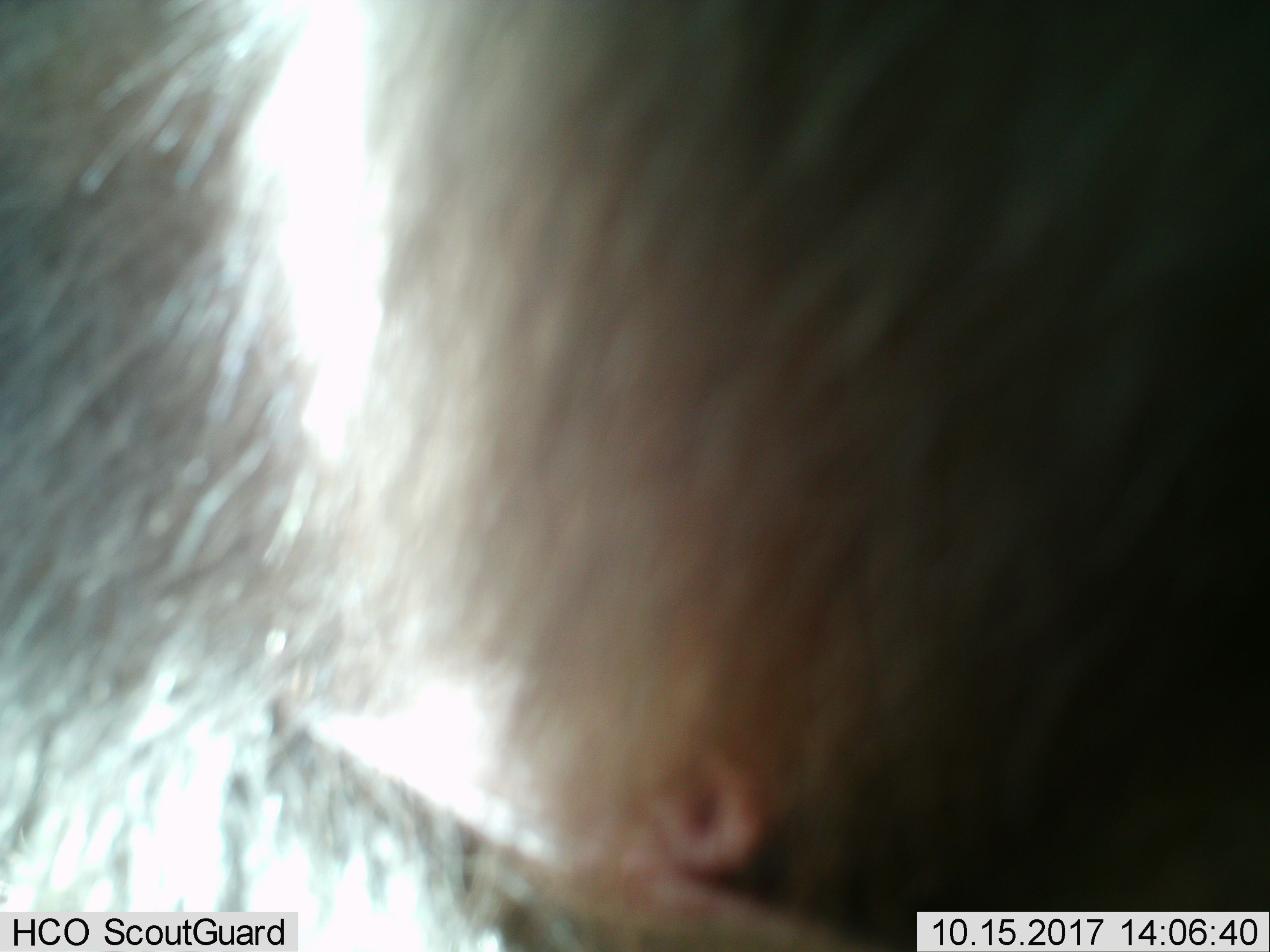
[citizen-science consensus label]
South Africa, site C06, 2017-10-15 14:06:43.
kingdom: Animalia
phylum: Chordata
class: Mammalia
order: Primates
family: Cercopithecidae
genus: Papio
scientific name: Papio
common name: baboon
Baboon (Papio), count 1. Behavior (volunteer vote fractions): standing 100%, resting 0%, moving 20%, interacting 0%. Young present (vote fraction): 0%. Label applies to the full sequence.